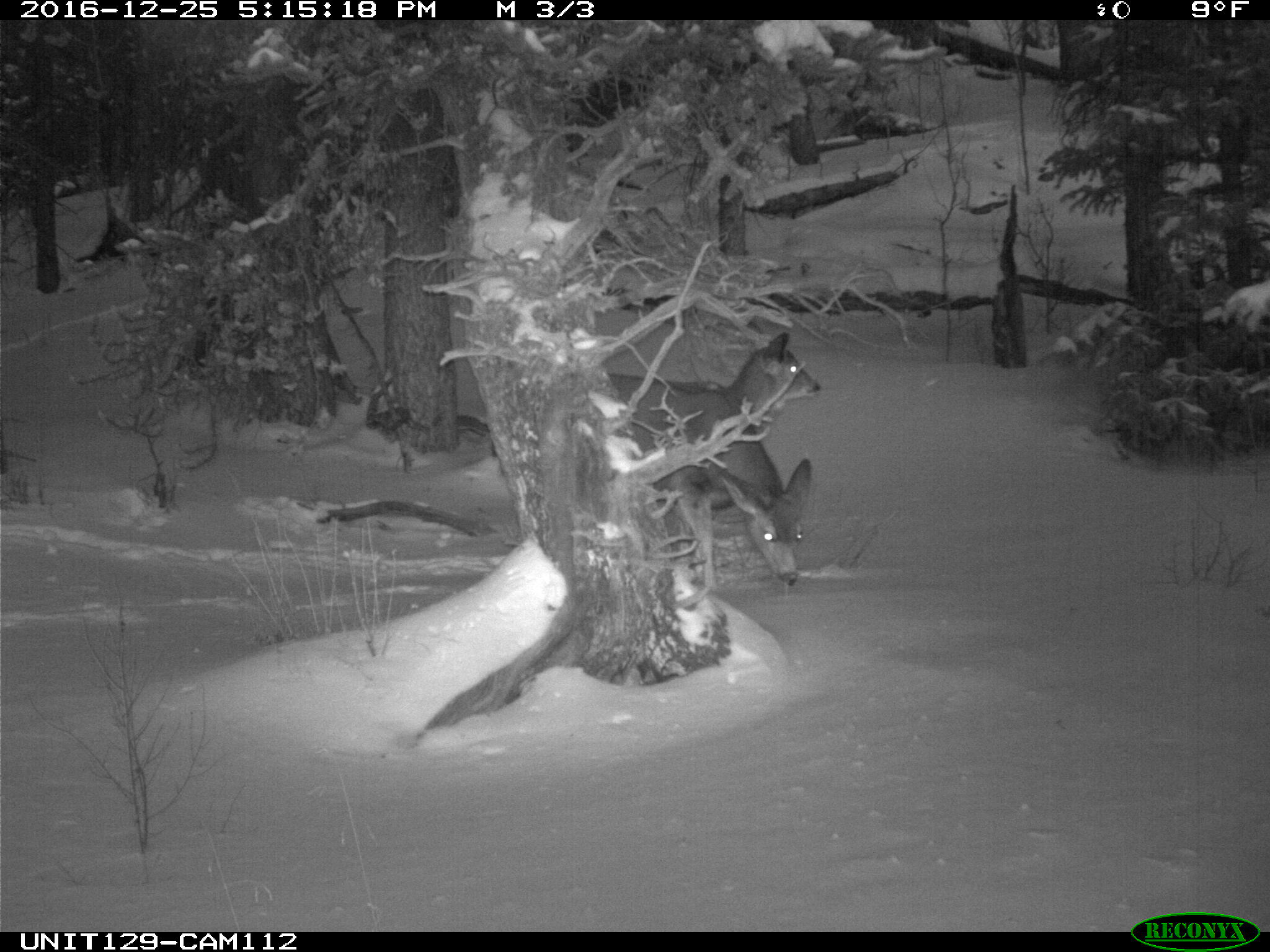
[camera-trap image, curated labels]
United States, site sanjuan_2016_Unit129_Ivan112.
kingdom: Animalia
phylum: Chordata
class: Mammalia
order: Artiodactyla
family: Cervidae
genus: Odocoileus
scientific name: Odocoileus hemionus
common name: mule deer